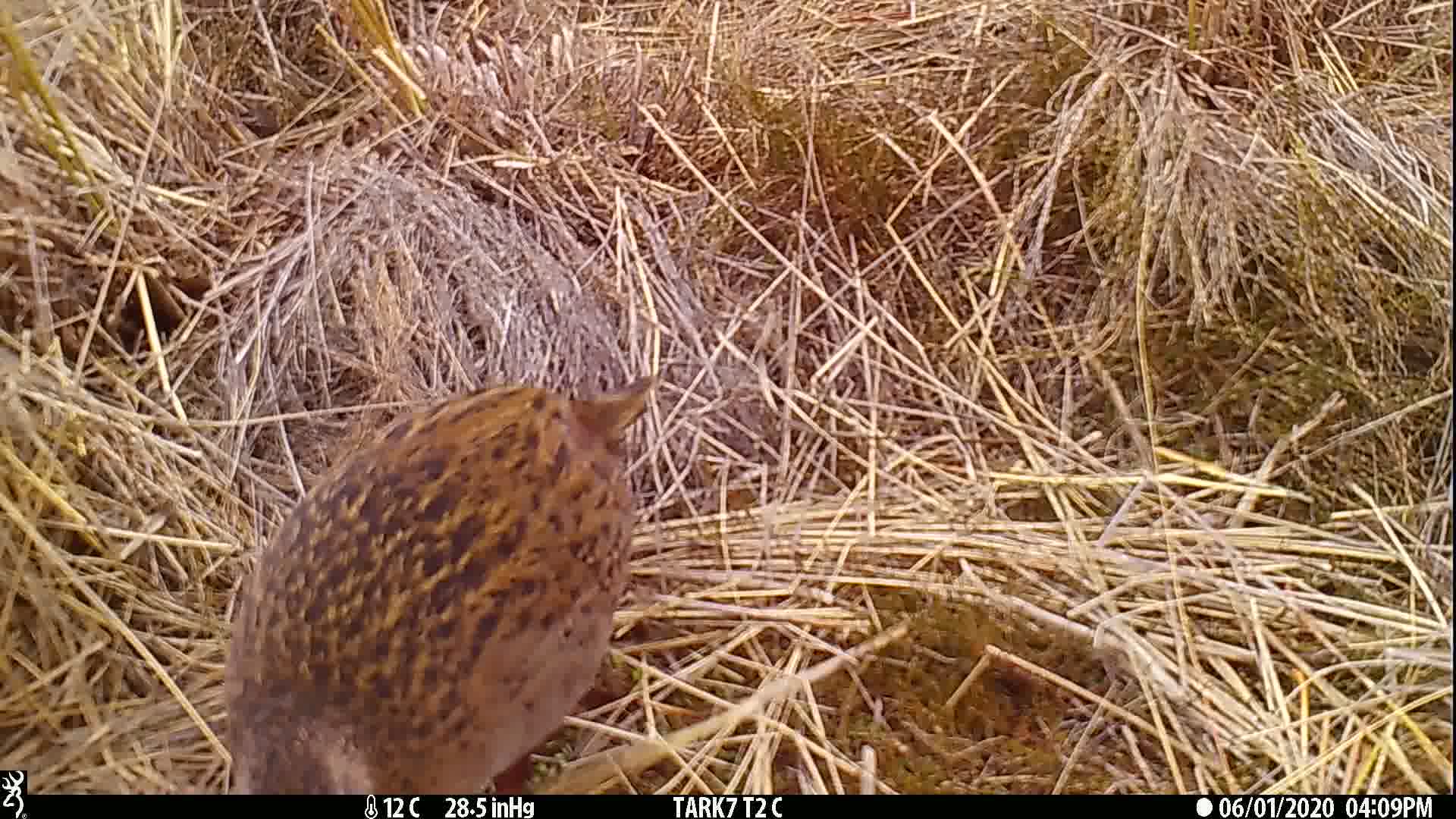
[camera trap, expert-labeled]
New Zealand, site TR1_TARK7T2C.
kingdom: Animalia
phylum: Chordata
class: Aves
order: Gruiformes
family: Rallidae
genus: Gallirallus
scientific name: Gallirallus australis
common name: weka